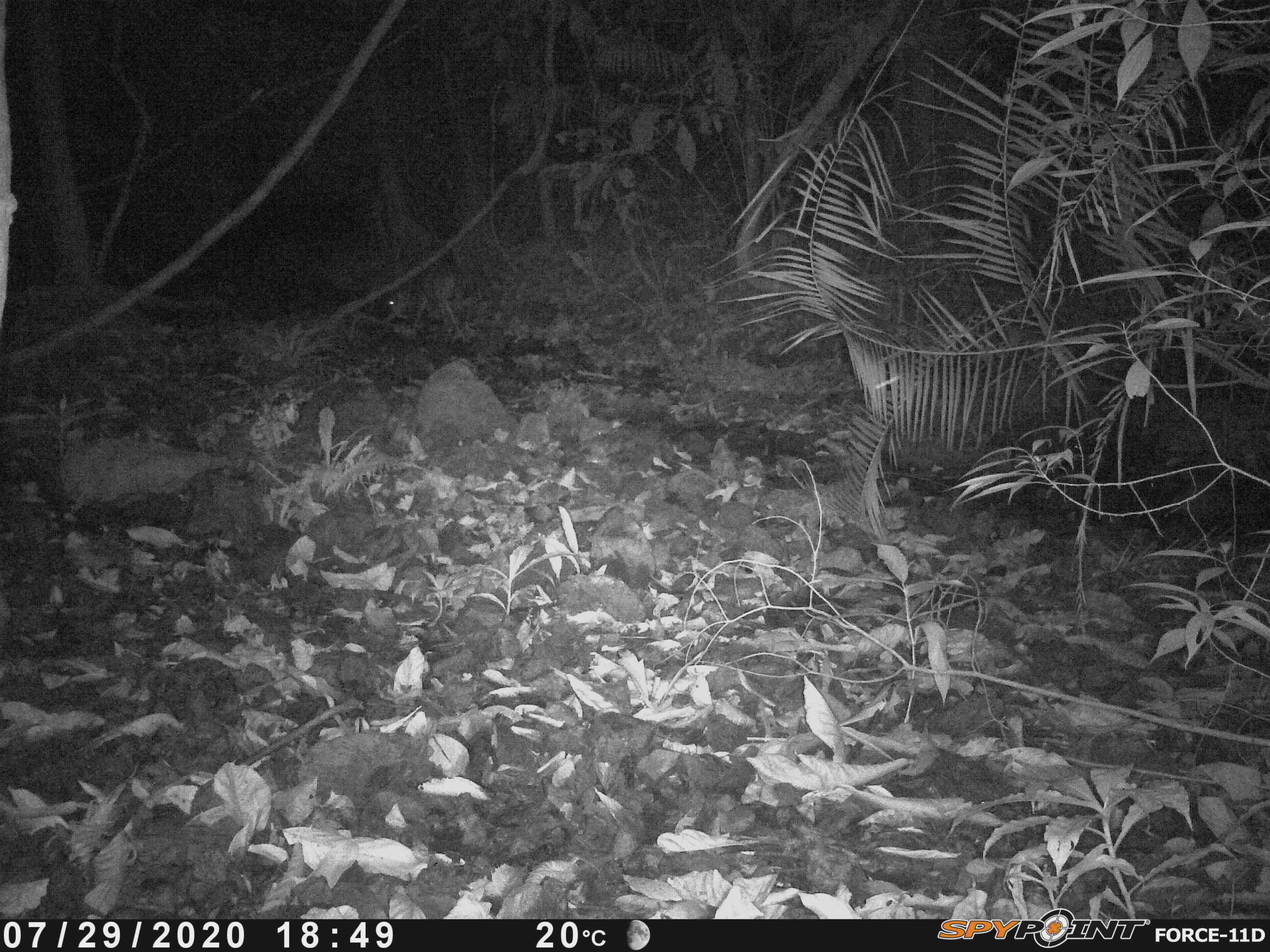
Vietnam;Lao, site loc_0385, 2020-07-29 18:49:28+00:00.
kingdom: Animalia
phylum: Chordata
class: Mammalia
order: Artiodactyla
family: Cervidae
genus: Muntiacus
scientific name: Muntiacus vuquangensis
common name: large-antlered muntjac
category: large antlered muntjac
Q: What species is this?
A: Large antlered muntjac (large-antlered muntjac) (Muntiacus vuquangensis).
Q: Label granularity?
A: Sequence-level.